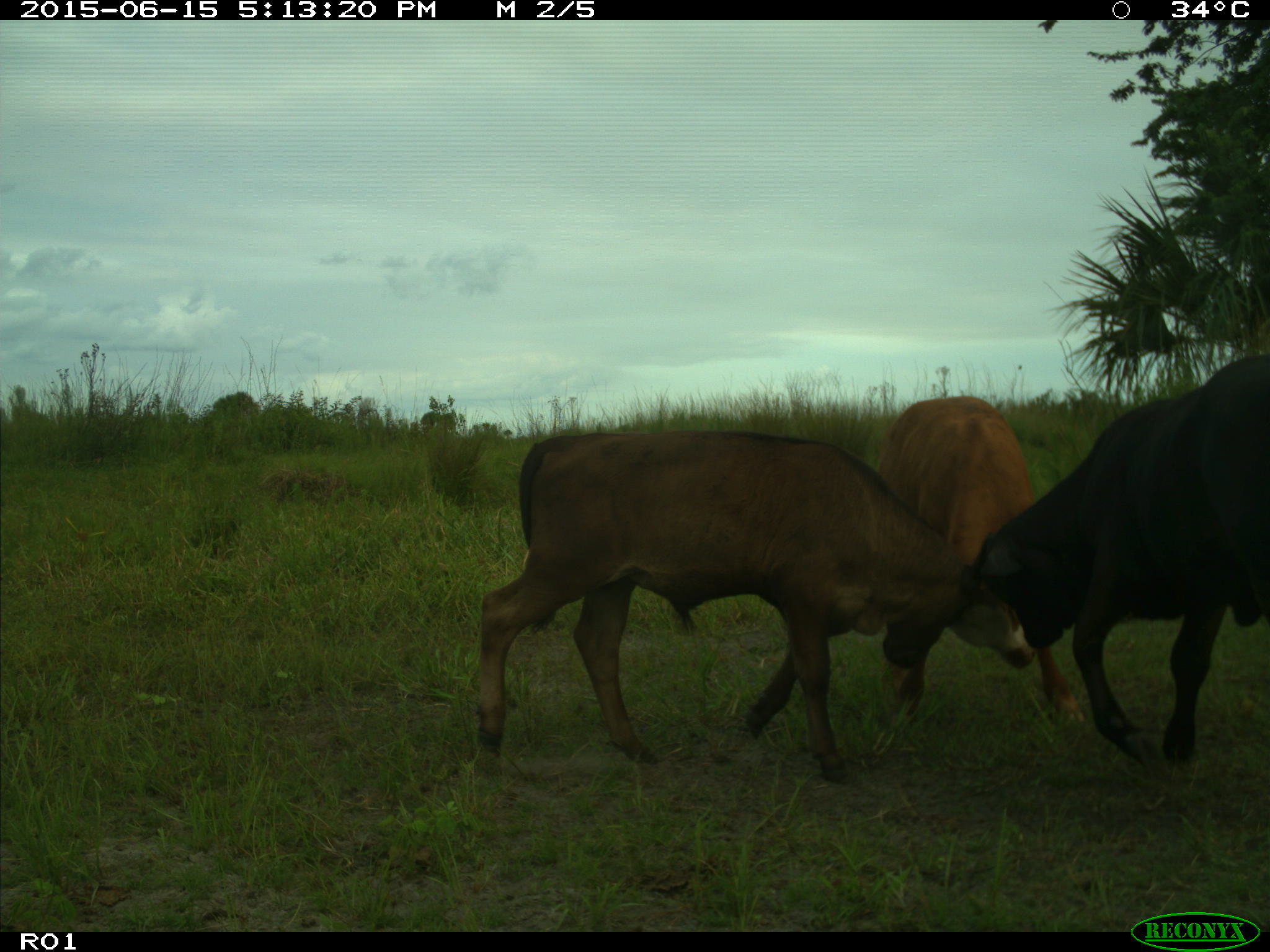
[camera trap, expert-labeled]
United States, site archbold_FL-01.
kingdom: Animalia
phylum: Chordata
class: Mammalia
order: Artiodactyla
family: Bovidae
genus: Bos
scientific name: Bos taurus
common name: domestic cow